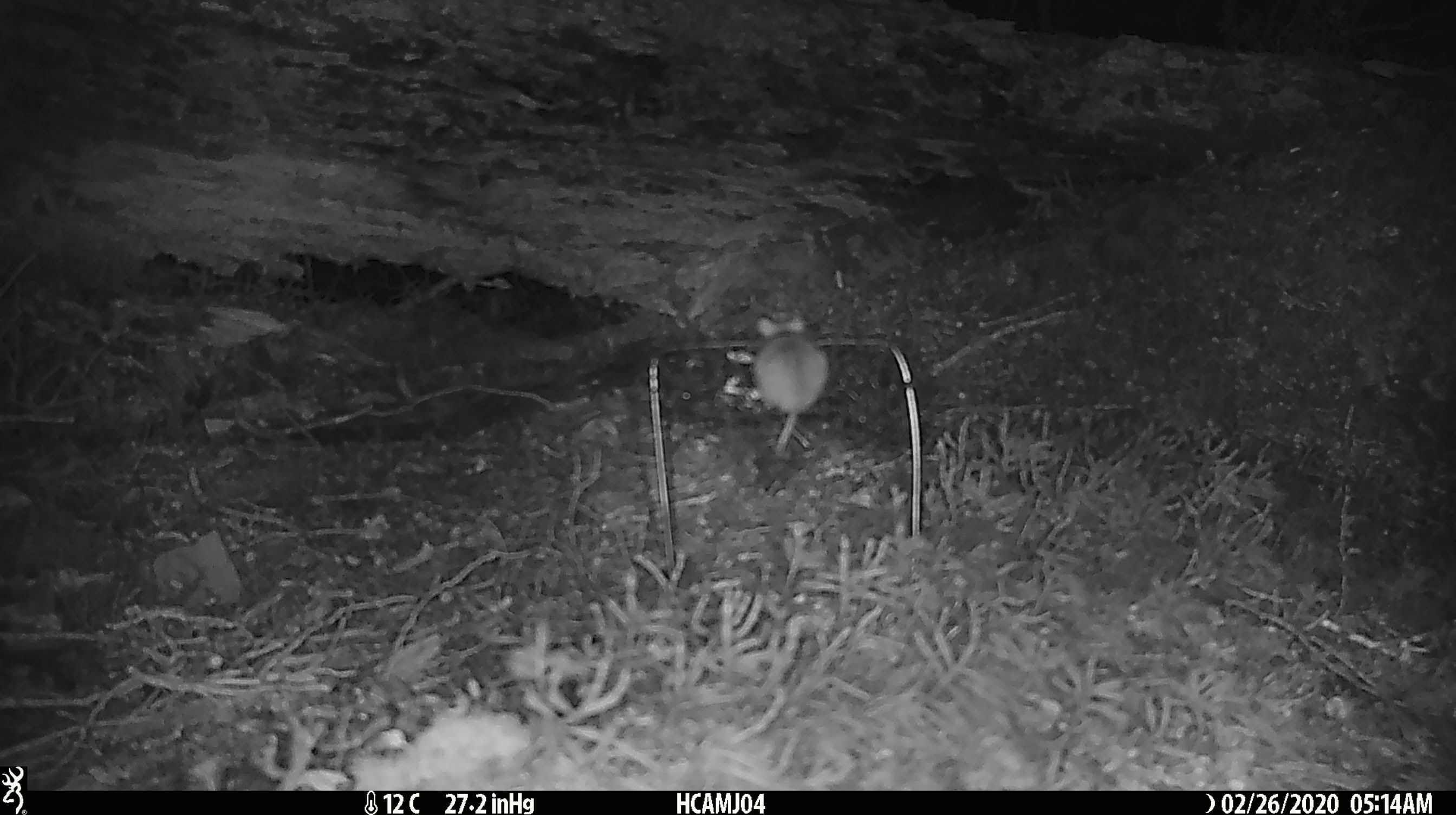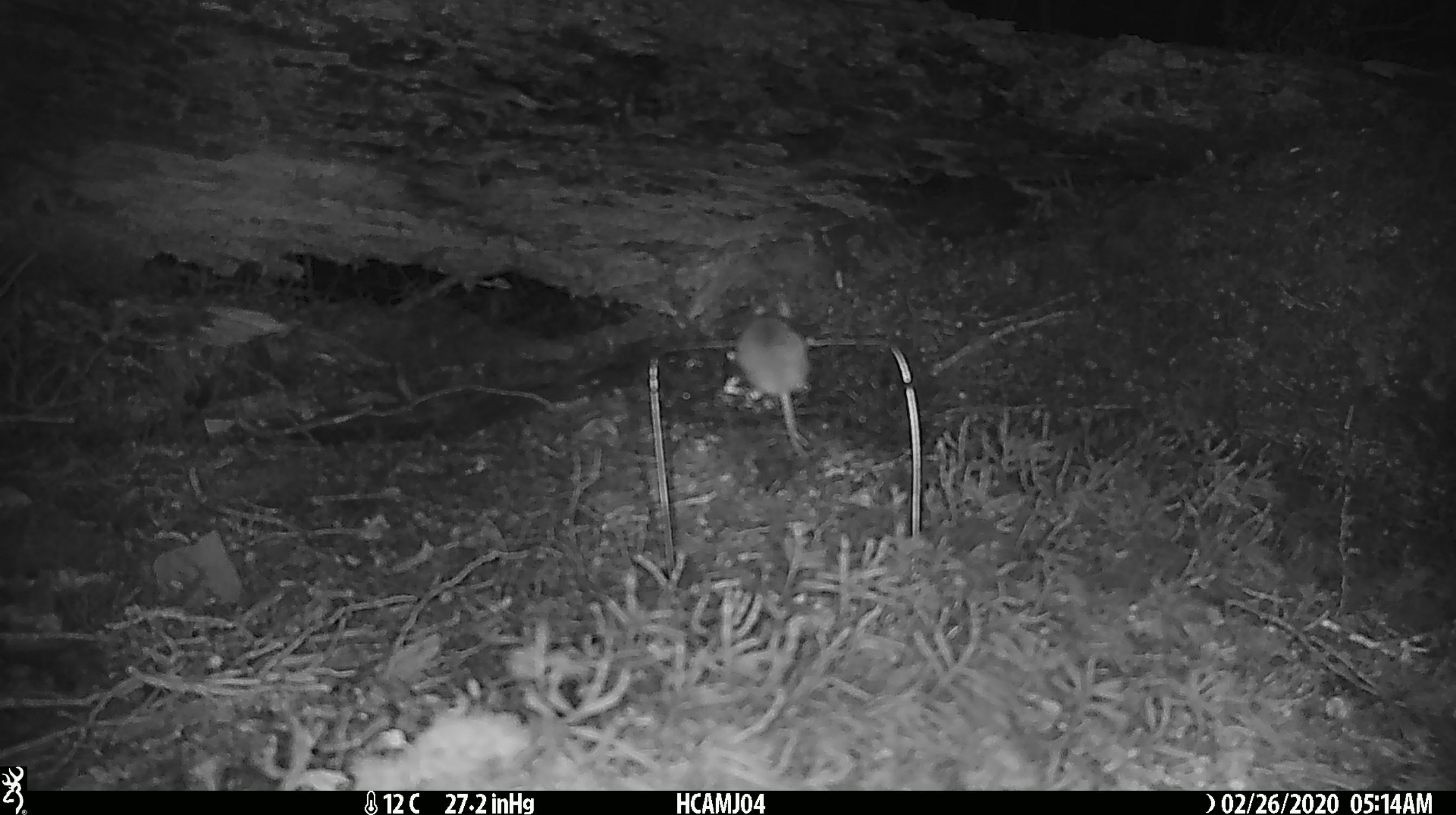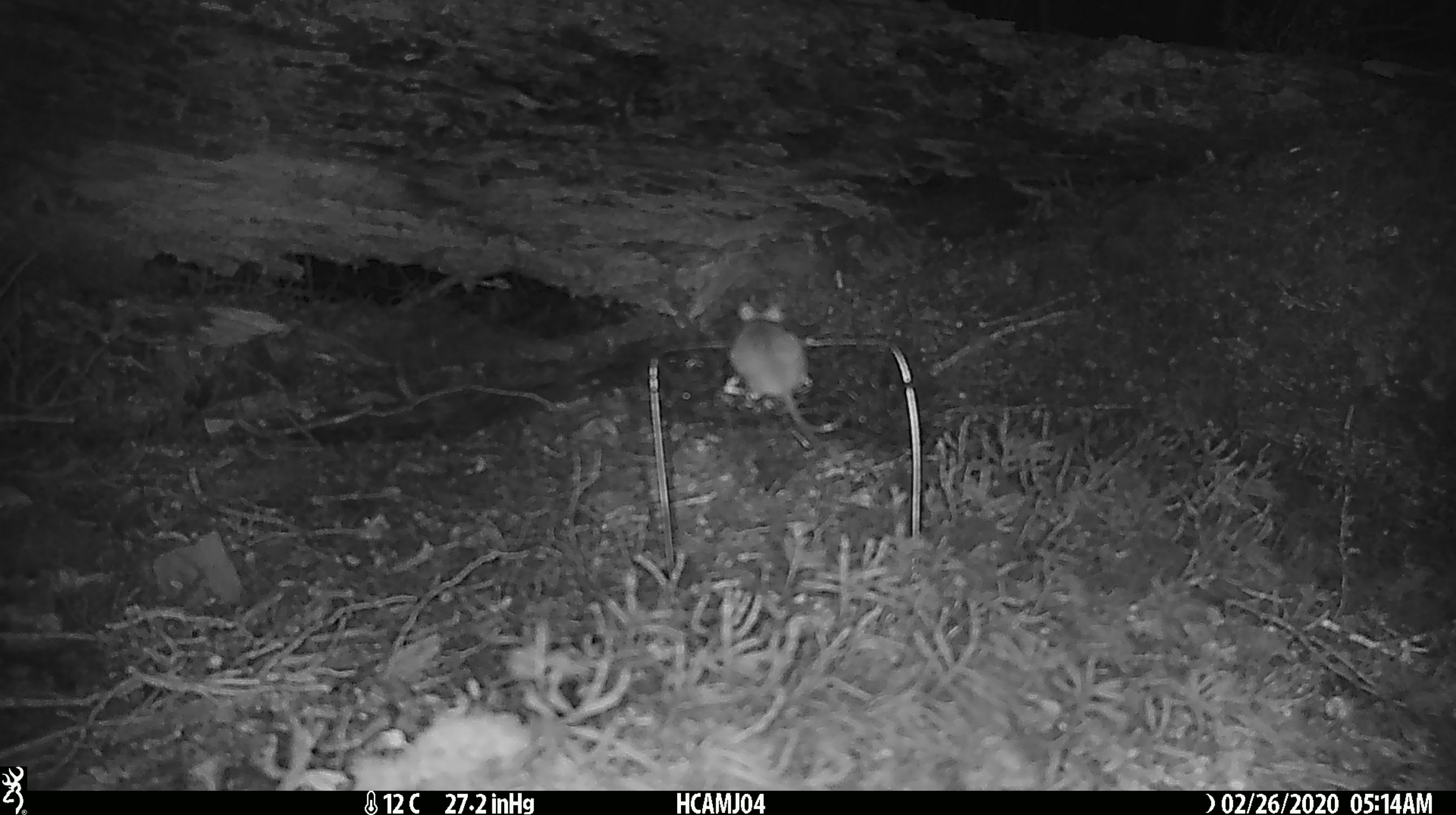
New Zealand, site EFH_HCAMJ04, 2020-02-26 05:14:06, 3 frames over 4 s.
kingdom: Animalia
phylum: Chordata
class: Mammalia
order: Rodentia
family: Muridae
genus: Mus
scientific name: Mus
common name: mouse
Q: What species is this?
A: Mouse (Mus).